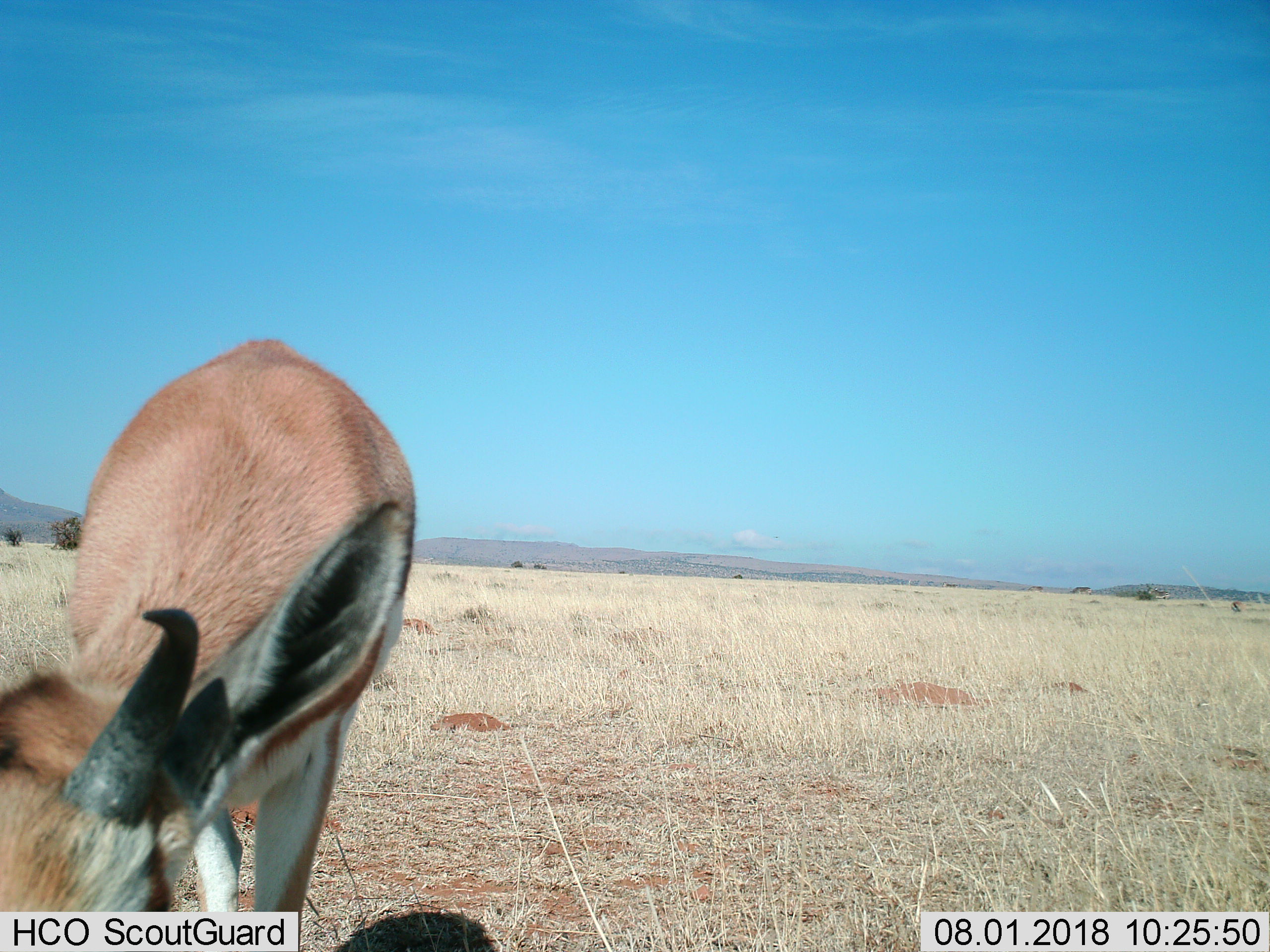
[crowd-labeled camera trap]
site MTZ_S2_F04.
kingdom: Animalia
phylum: Chordata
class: Mammalia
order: Artiodactyla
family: Bovidae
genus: Antidorcas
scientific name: Antidorcas marsupialis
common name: springbok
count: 1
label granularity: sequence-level